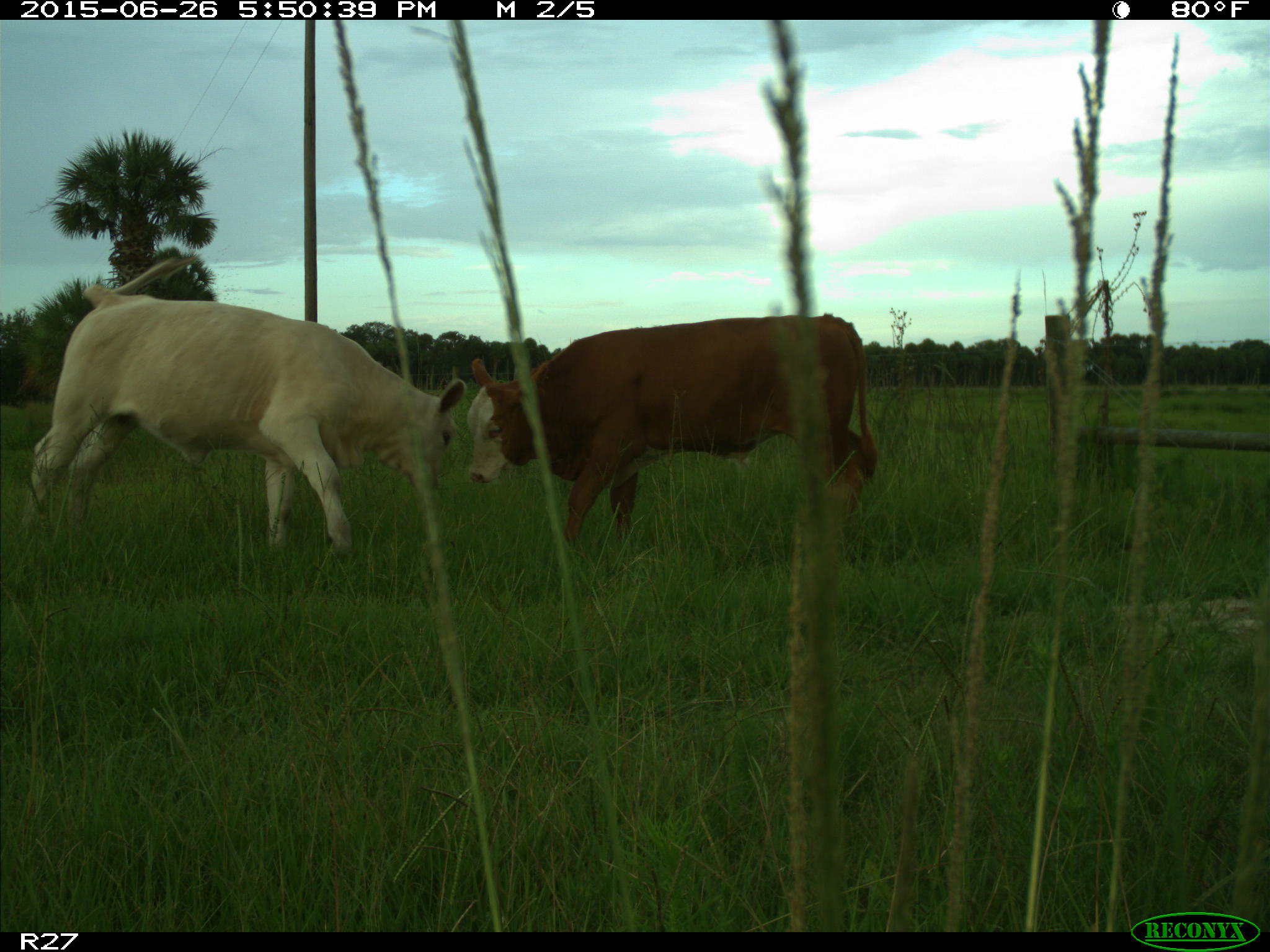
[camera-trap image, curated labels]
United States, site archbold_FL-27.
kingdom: Animalia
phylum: Chordata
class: Mammalia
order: Artiodactyla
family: Bovidae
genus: Bos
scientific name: Bos taurus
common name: domestic cow